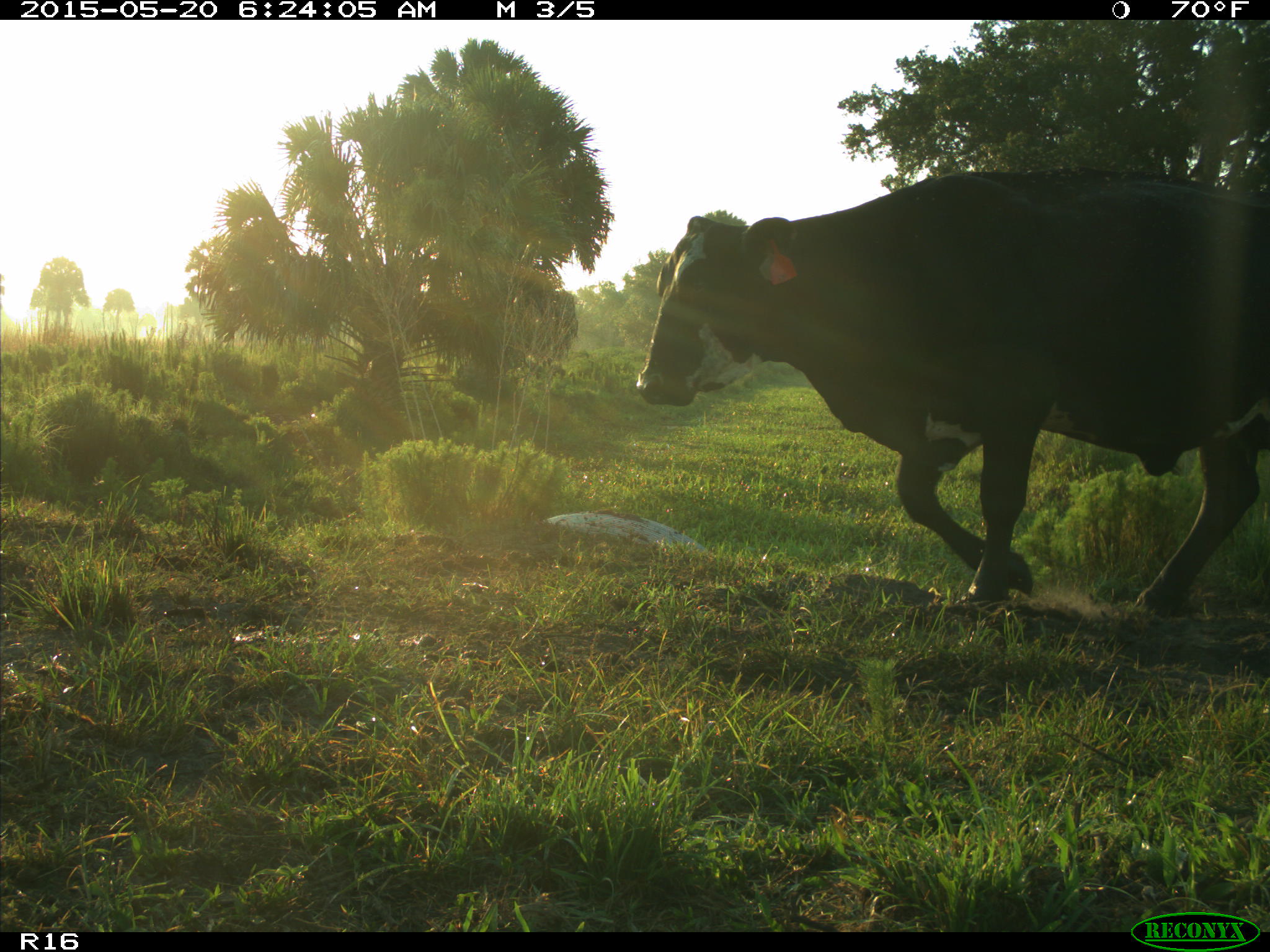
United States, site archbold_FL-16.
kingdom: Animalia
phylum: Chordata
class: Mammalia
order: Artiodactyla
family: Bovidae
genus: Bos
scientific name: Bos taurus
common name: domestic cow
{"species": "Bos taurus (domestic cow)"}